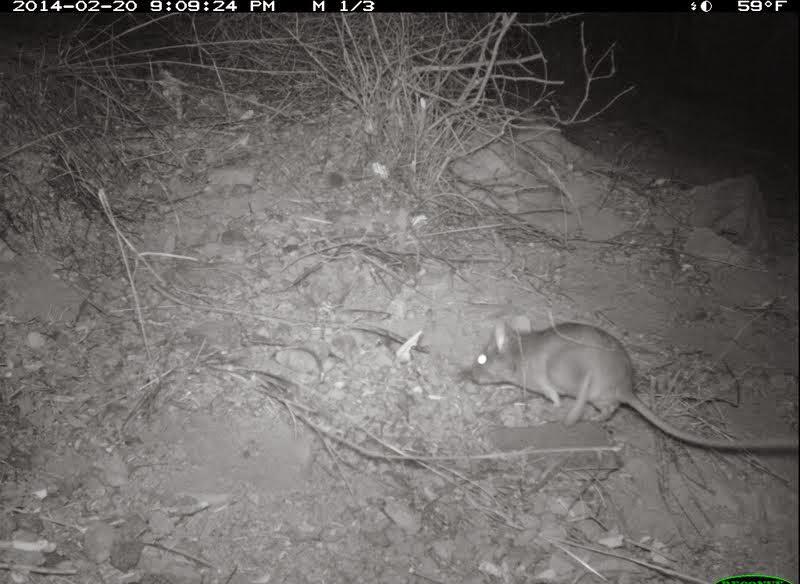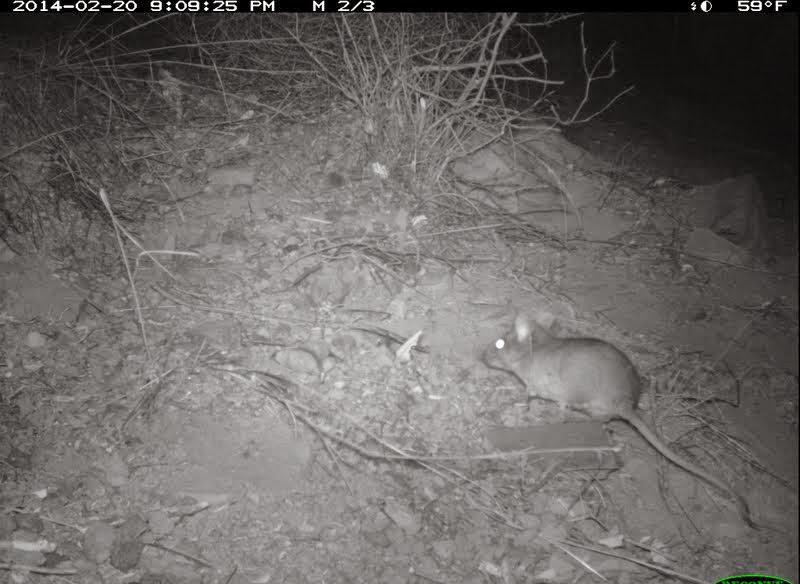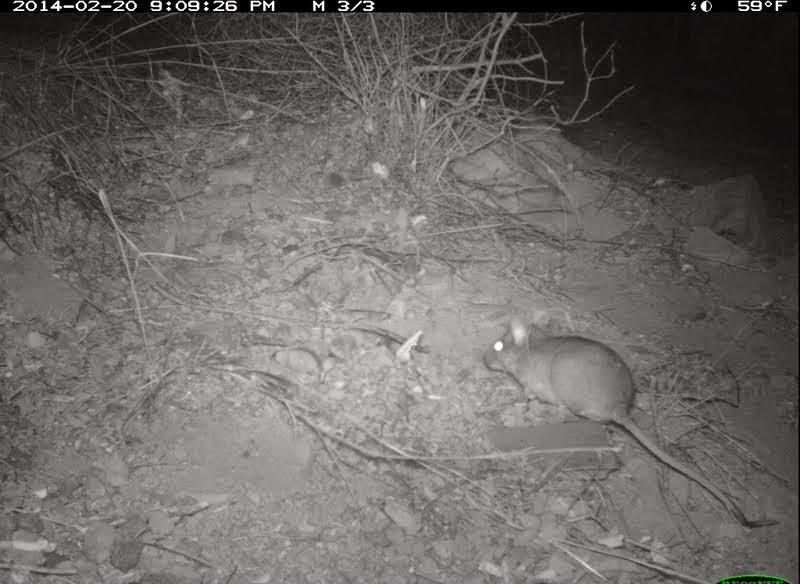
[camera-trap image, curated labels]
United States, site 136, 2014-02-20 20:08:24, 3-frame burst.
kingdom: Animalia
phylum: Chordata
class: Mammalia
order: Rodentia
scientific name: Rodentia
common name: rodent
Rodent (Rodentia).